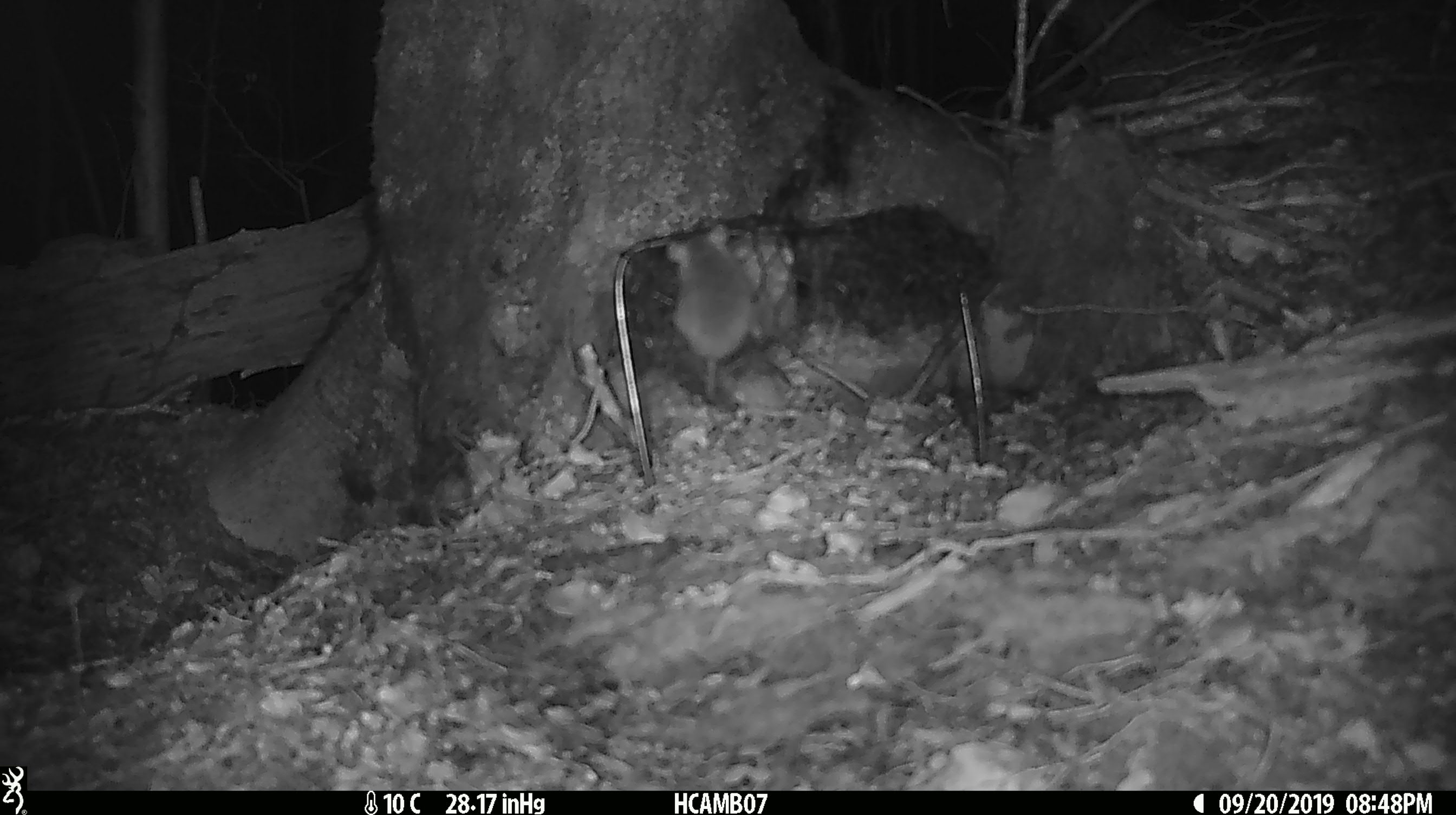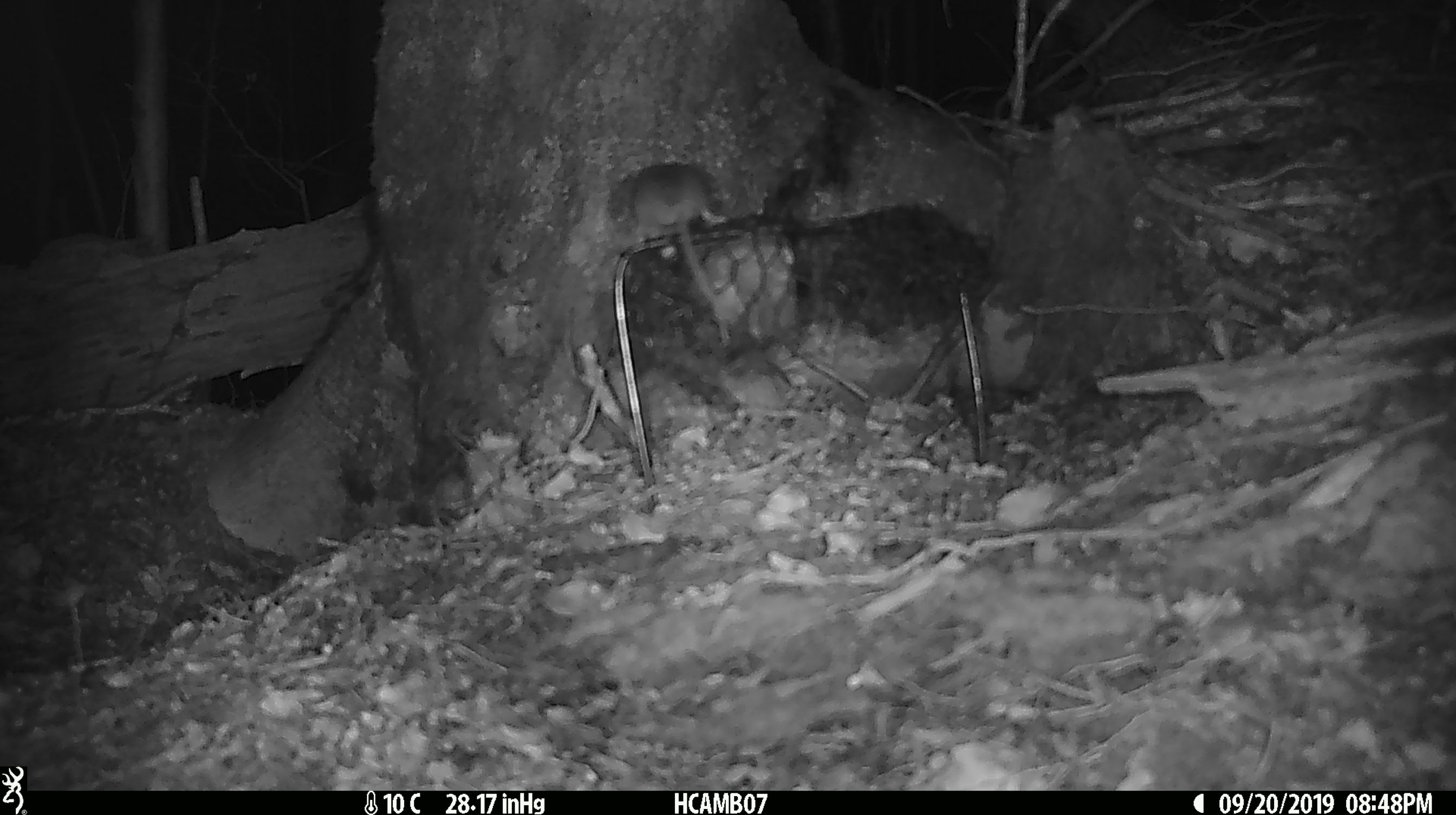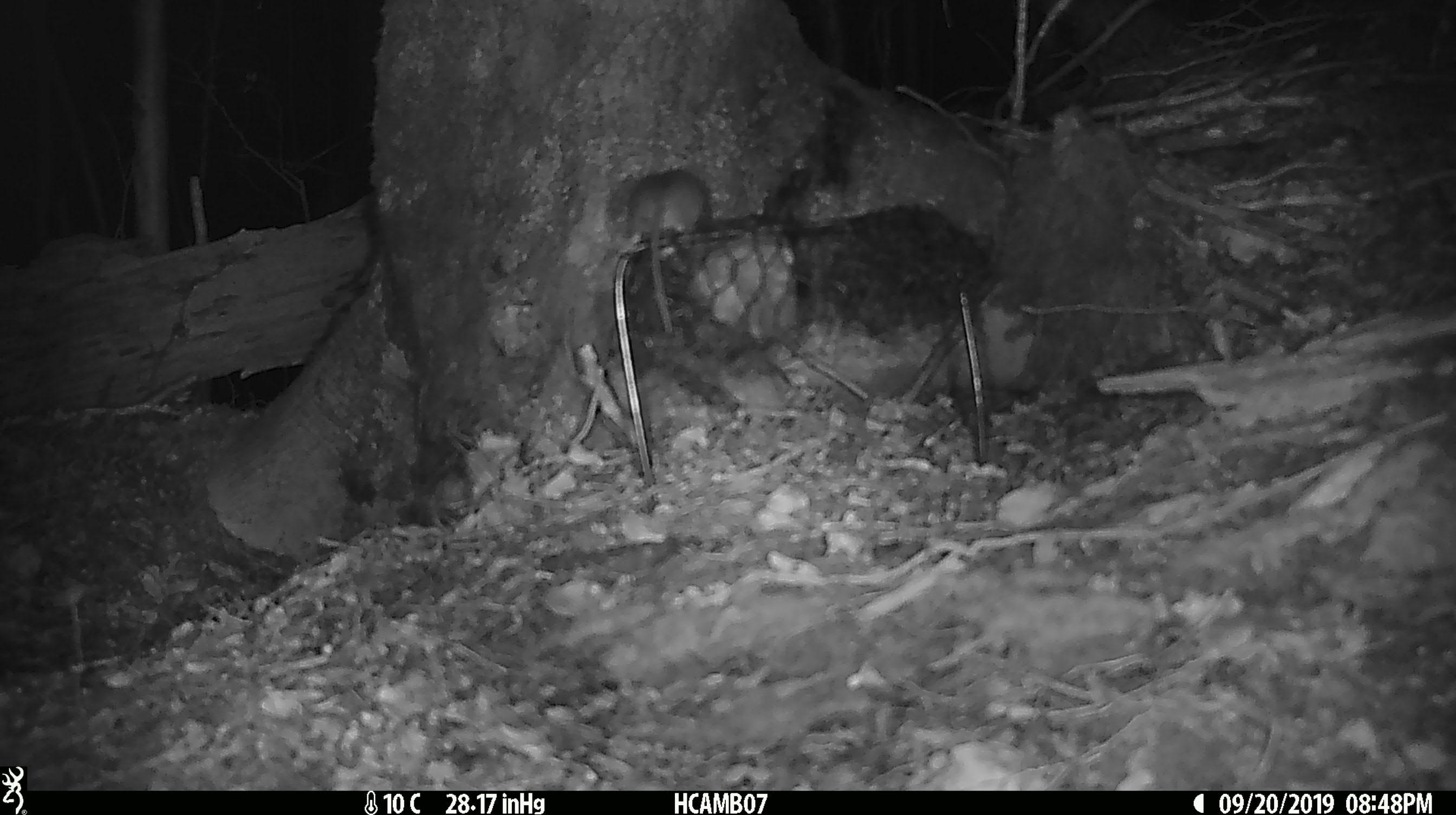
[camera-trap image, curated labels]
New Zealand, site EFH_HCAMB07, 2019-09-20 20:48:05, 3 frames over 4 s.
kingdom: Animalia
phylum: Chordata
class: Mammalia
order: Rodentia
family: Muridae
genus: Mus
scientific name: Mus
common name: mouse